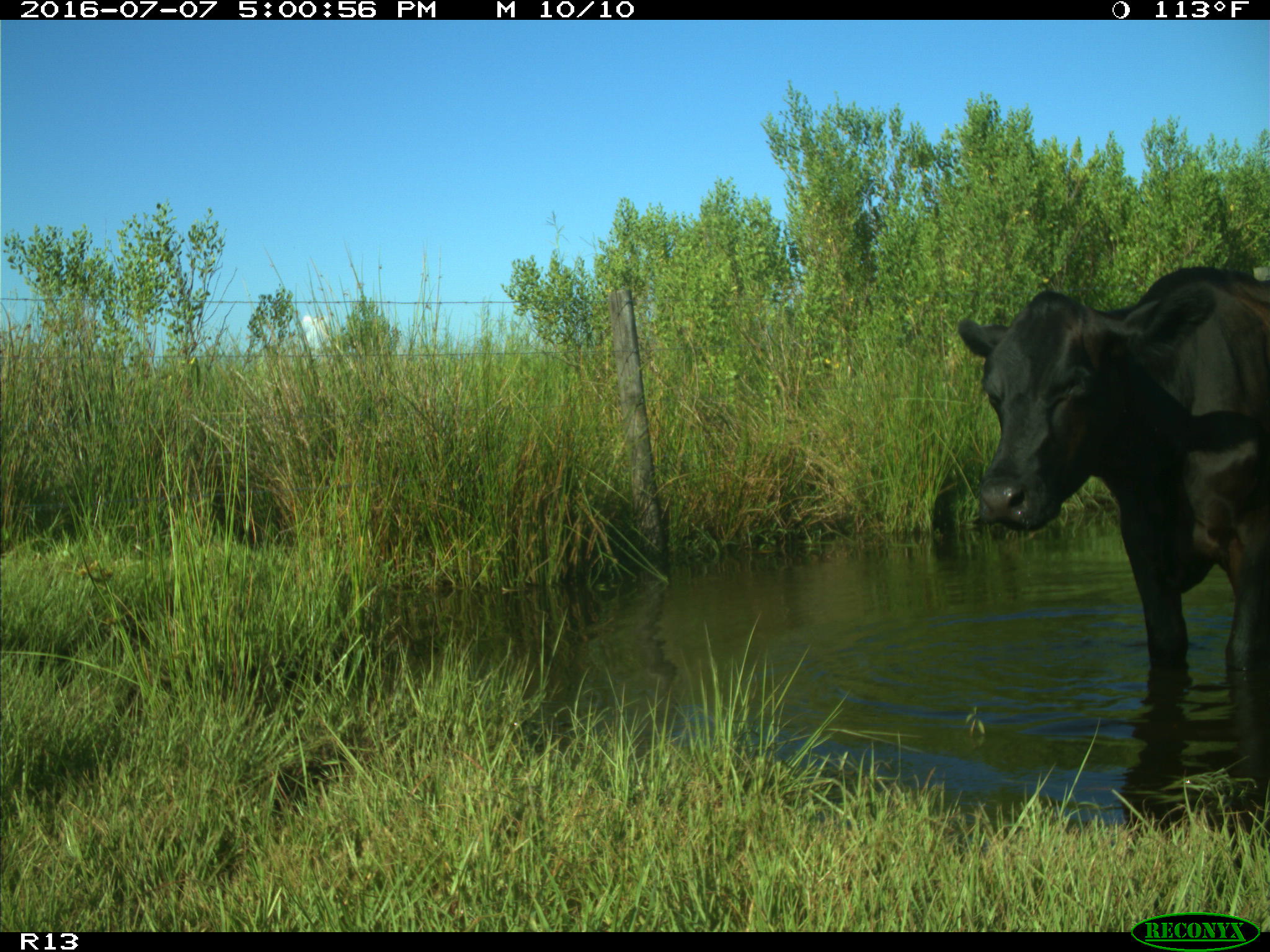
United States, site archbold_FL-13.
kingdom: Animalia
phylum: Chordata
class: Mammalia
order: Artiodactyla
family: Bovidae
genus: Bos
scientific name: Bos taurus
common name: domestic cow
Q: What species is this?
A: Bos taurus (domestic cow).